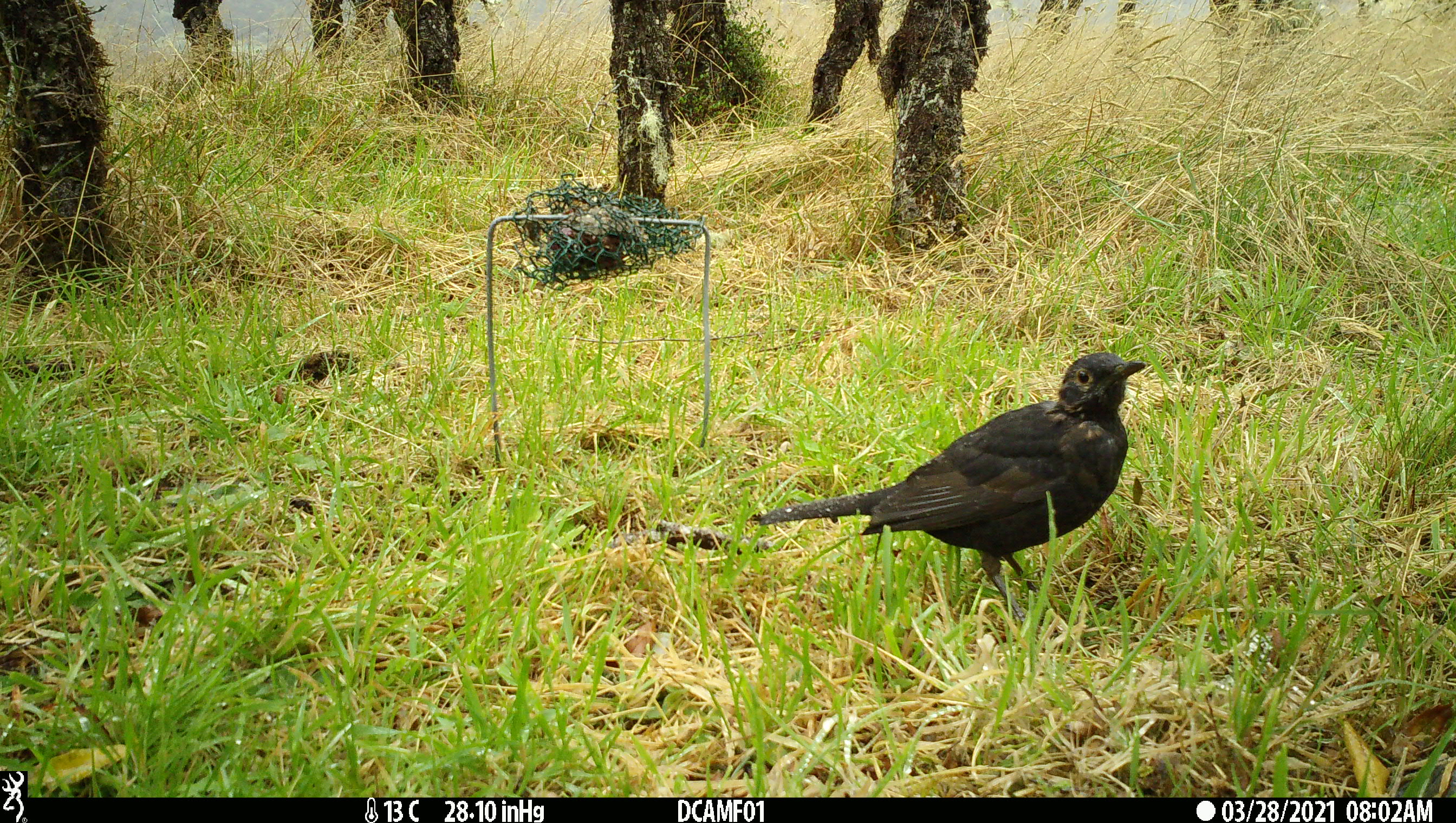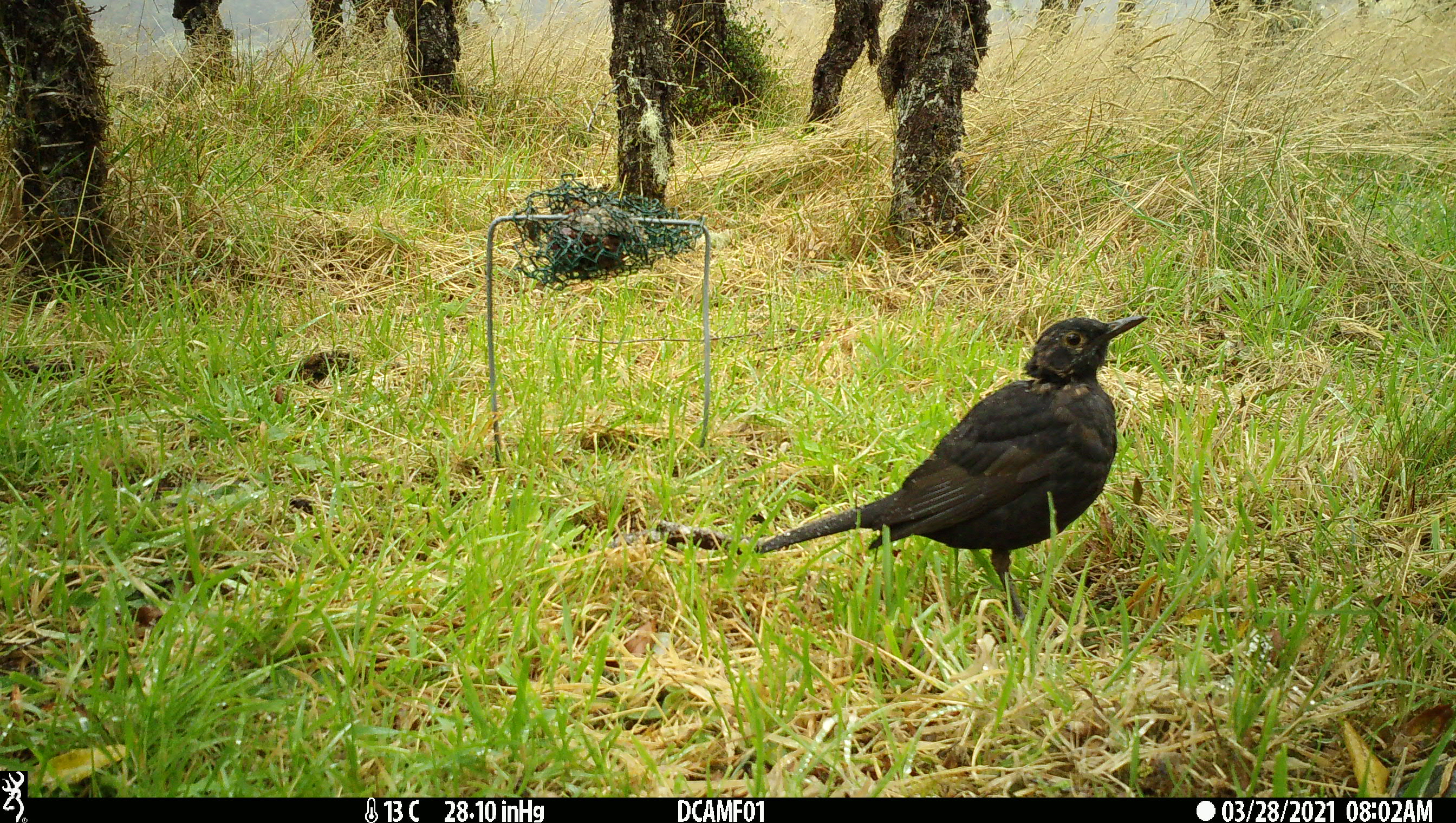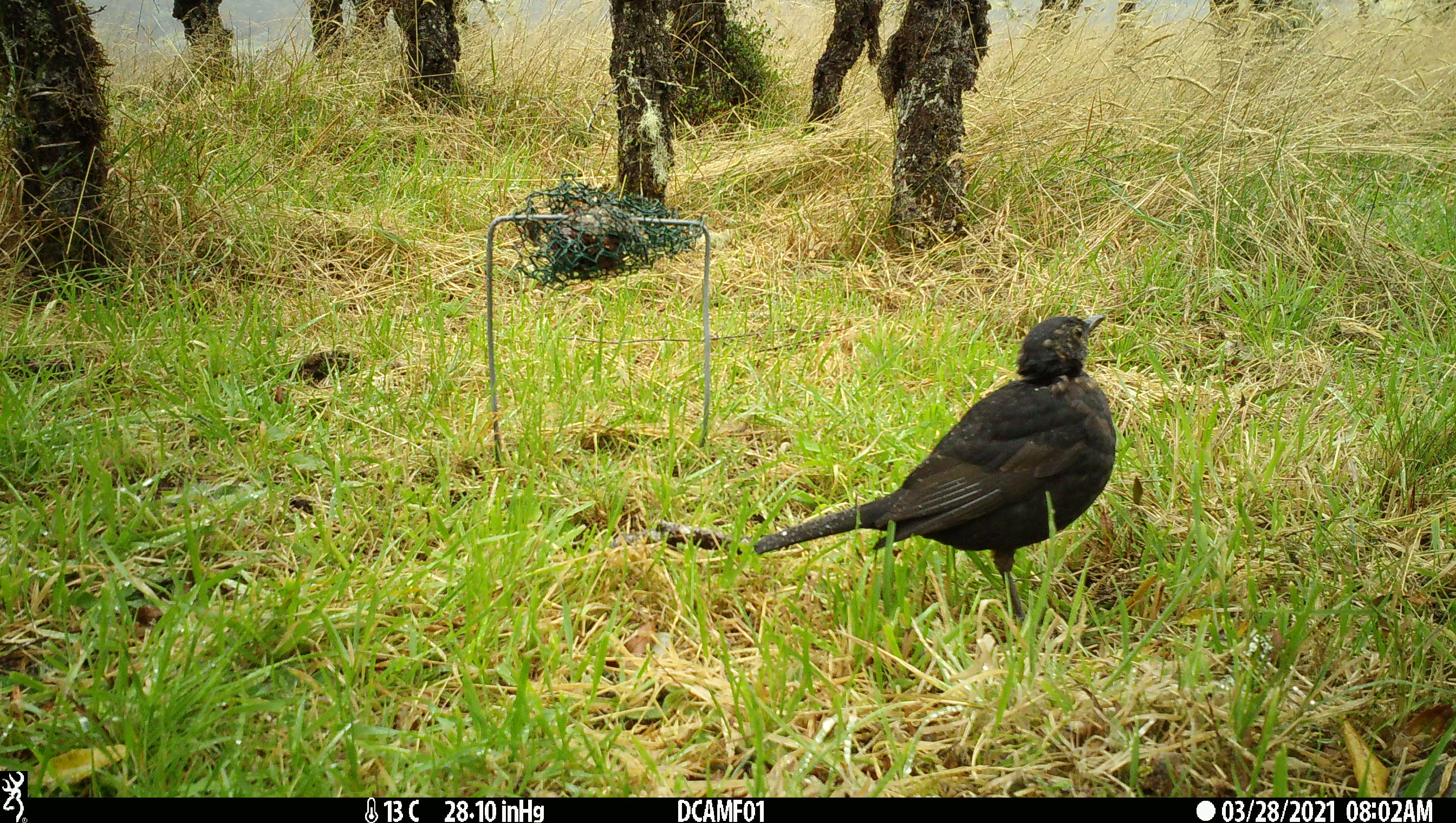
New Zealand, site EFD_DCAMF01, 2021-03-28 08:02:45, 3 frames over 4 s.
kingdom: Animalia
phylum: Chordata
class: Aves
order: Passeriformes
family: Turdidae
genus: Turdus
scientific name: Turdus merula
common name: eurasian blackbird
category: blackbird